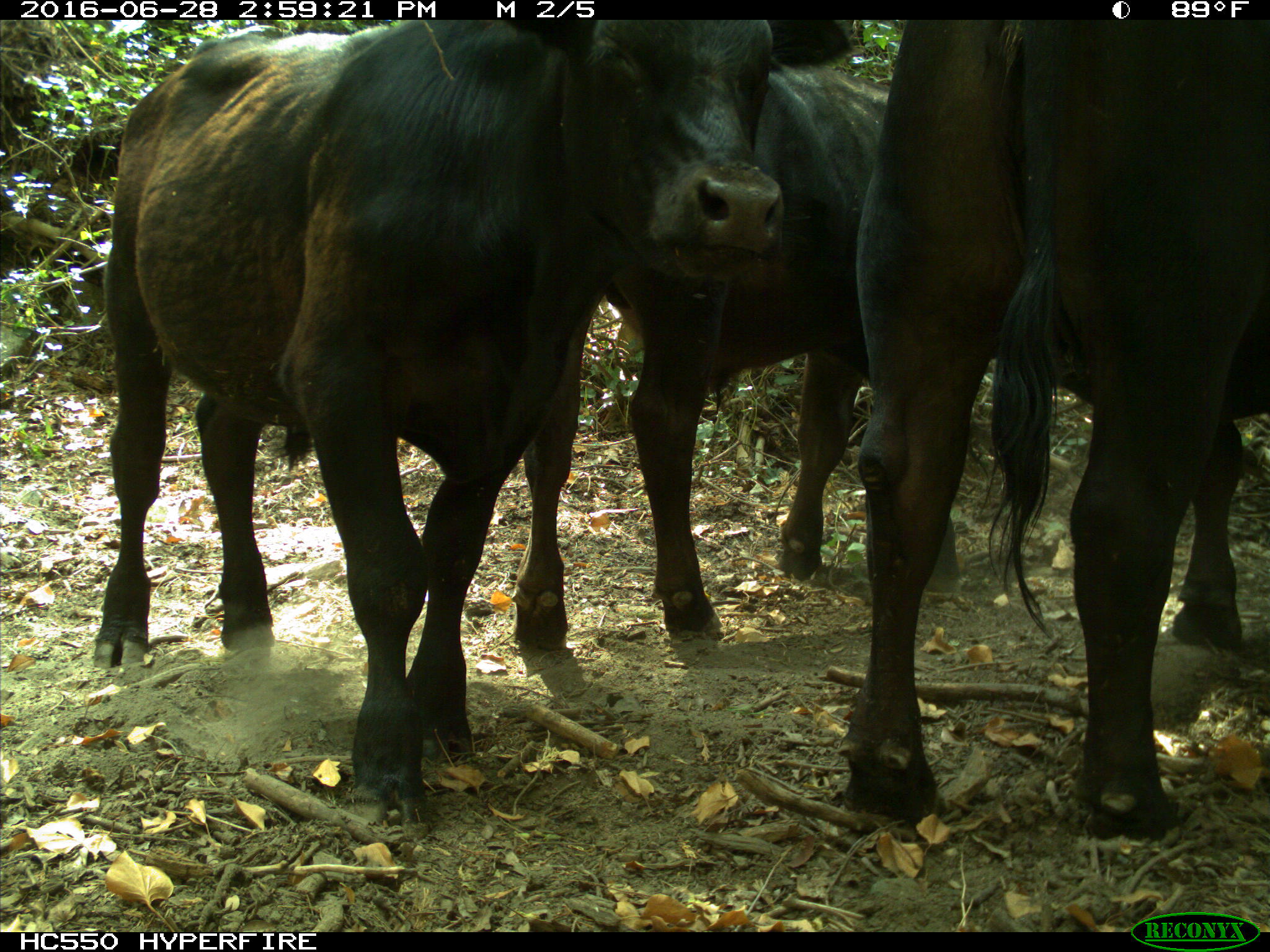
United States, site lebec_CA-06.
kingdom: Animalia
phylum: Chordata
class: Mammalia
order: Artiodactyla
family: Bovidae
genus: Bos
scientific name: Bos taurus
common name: domestic cow